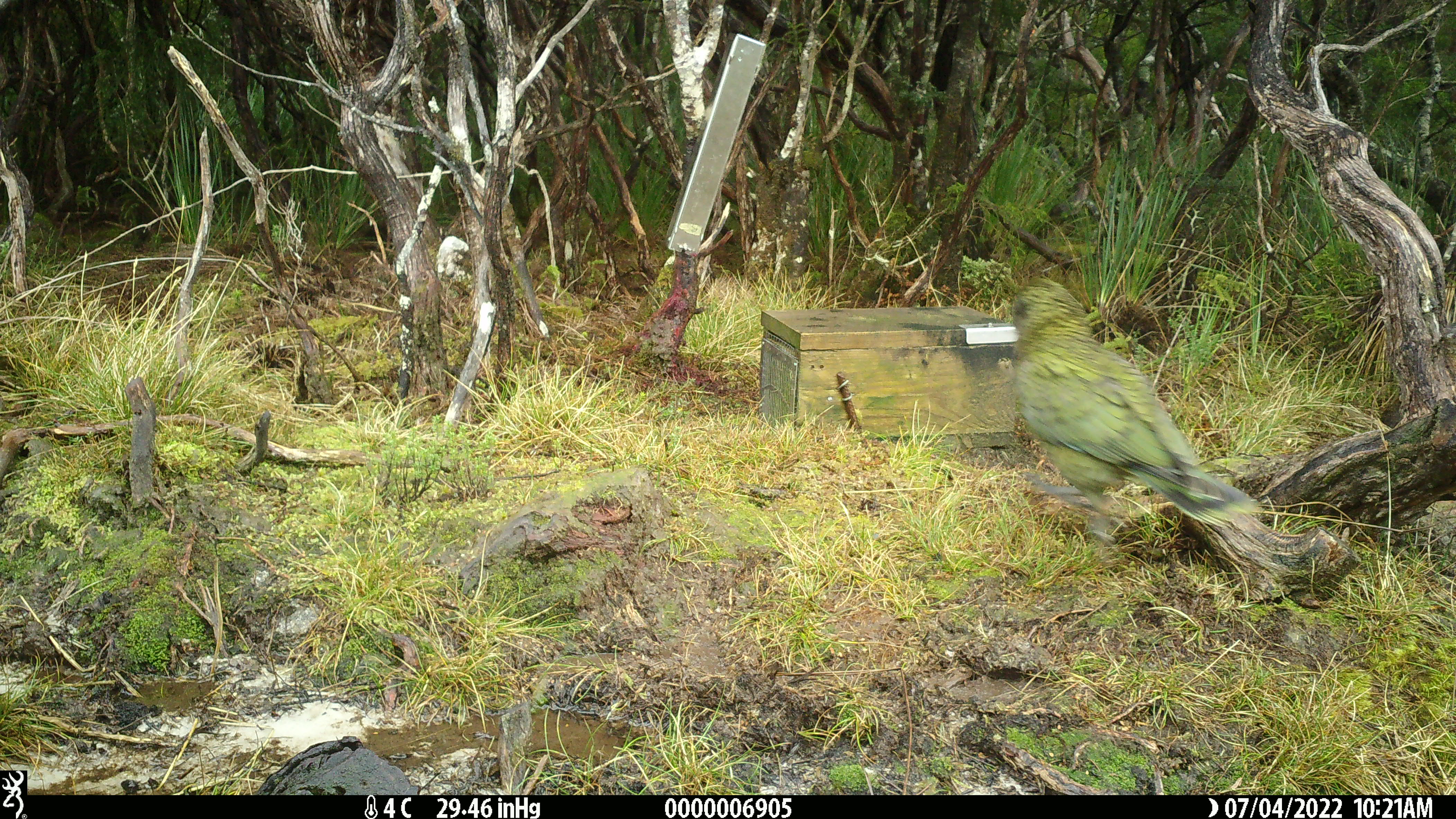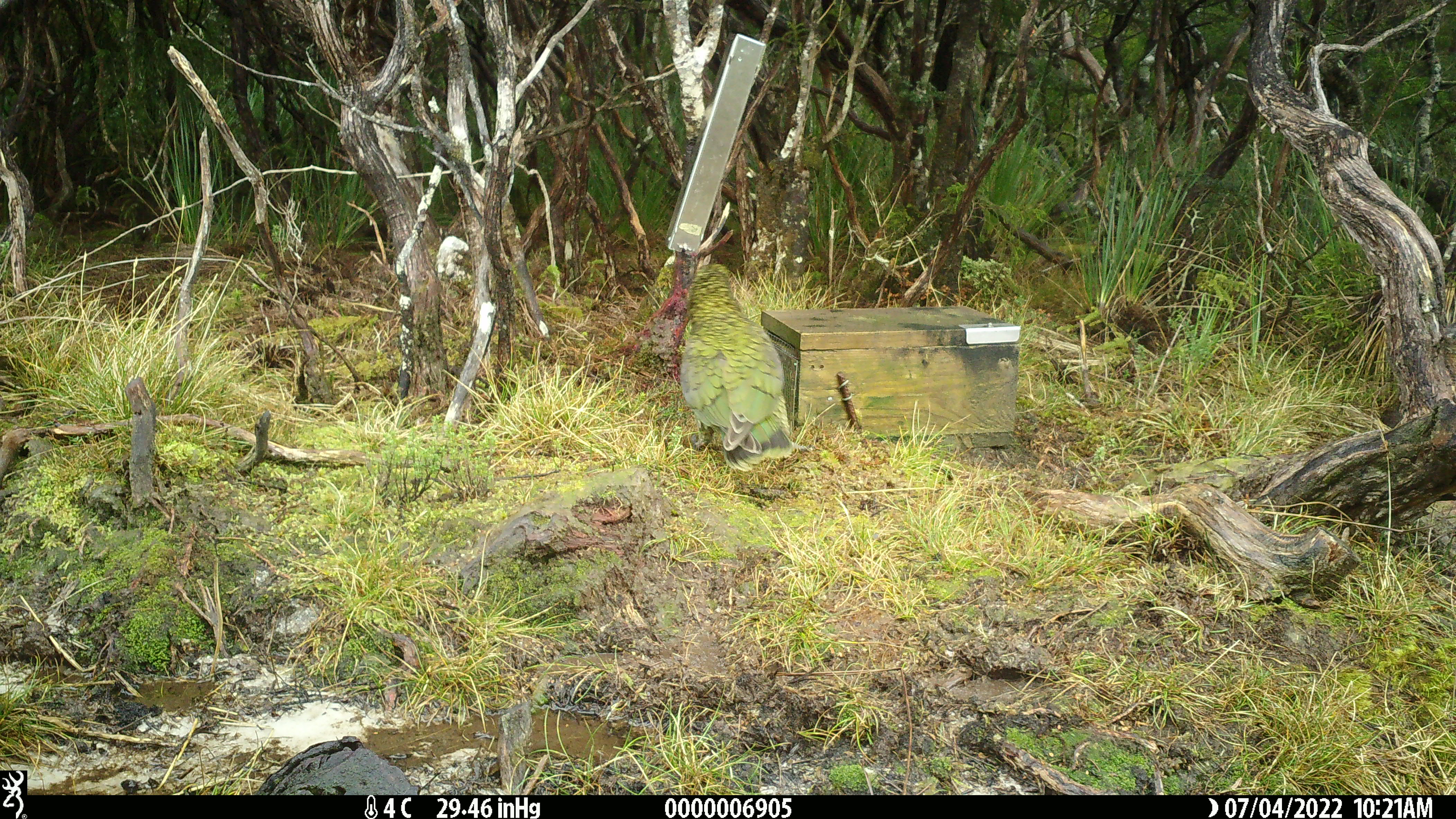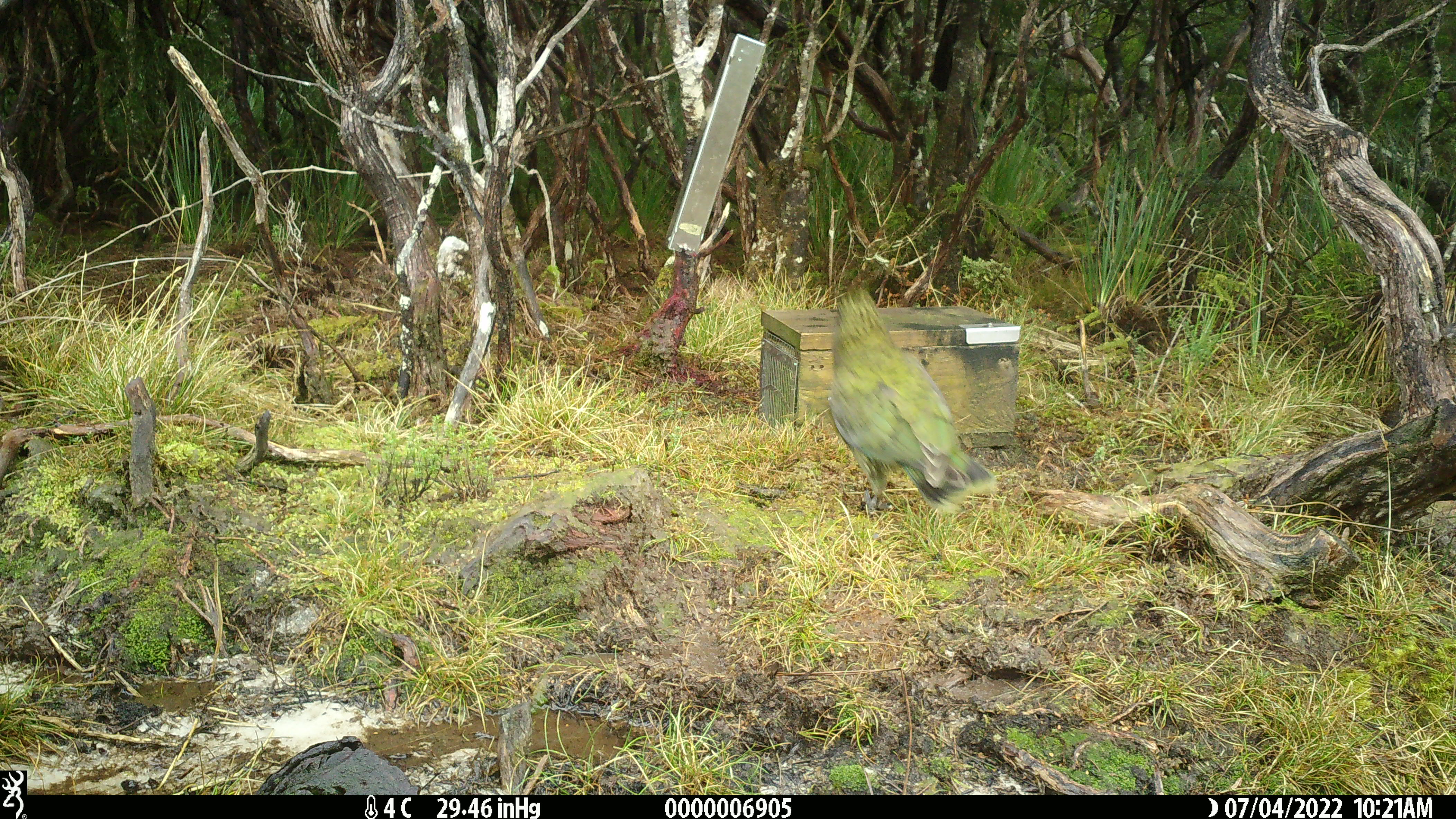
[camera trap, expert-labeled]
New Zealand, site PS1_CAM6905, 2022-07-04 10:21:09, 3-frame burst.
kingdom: Animalia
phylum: Chordata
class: Aves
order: Psittaciformes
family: Strigopidae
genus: Nestor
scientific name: Nestor notabilis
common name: kea